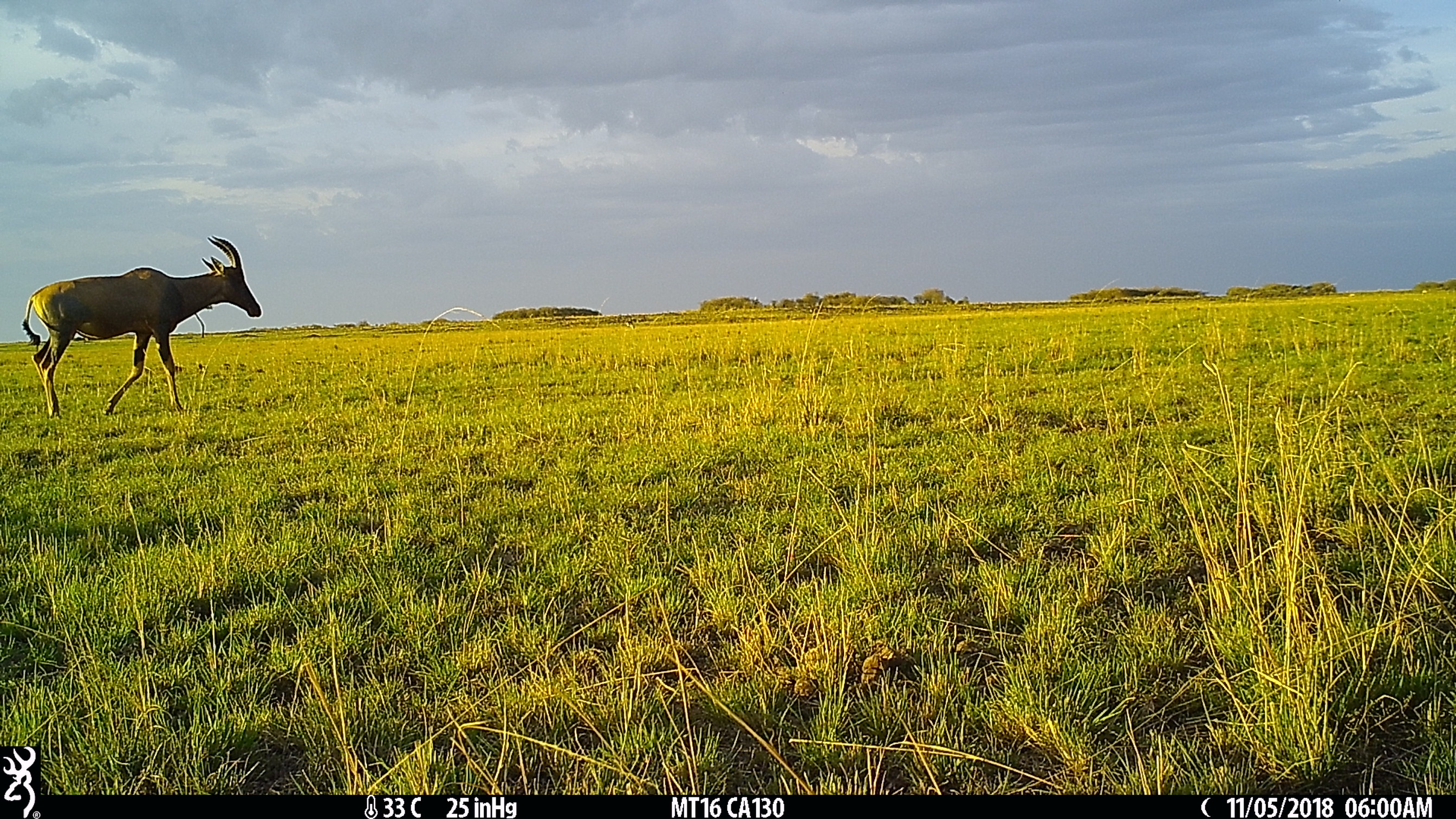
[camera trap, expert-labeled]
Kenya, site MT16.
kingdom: Animalia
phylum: Chordata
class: Mammalia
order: Artiodactyla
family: Bovidae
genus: Damaliscus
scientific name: Damaliscus lunatus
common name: topi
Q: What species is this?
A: Topi (Damaliscus lunatus).